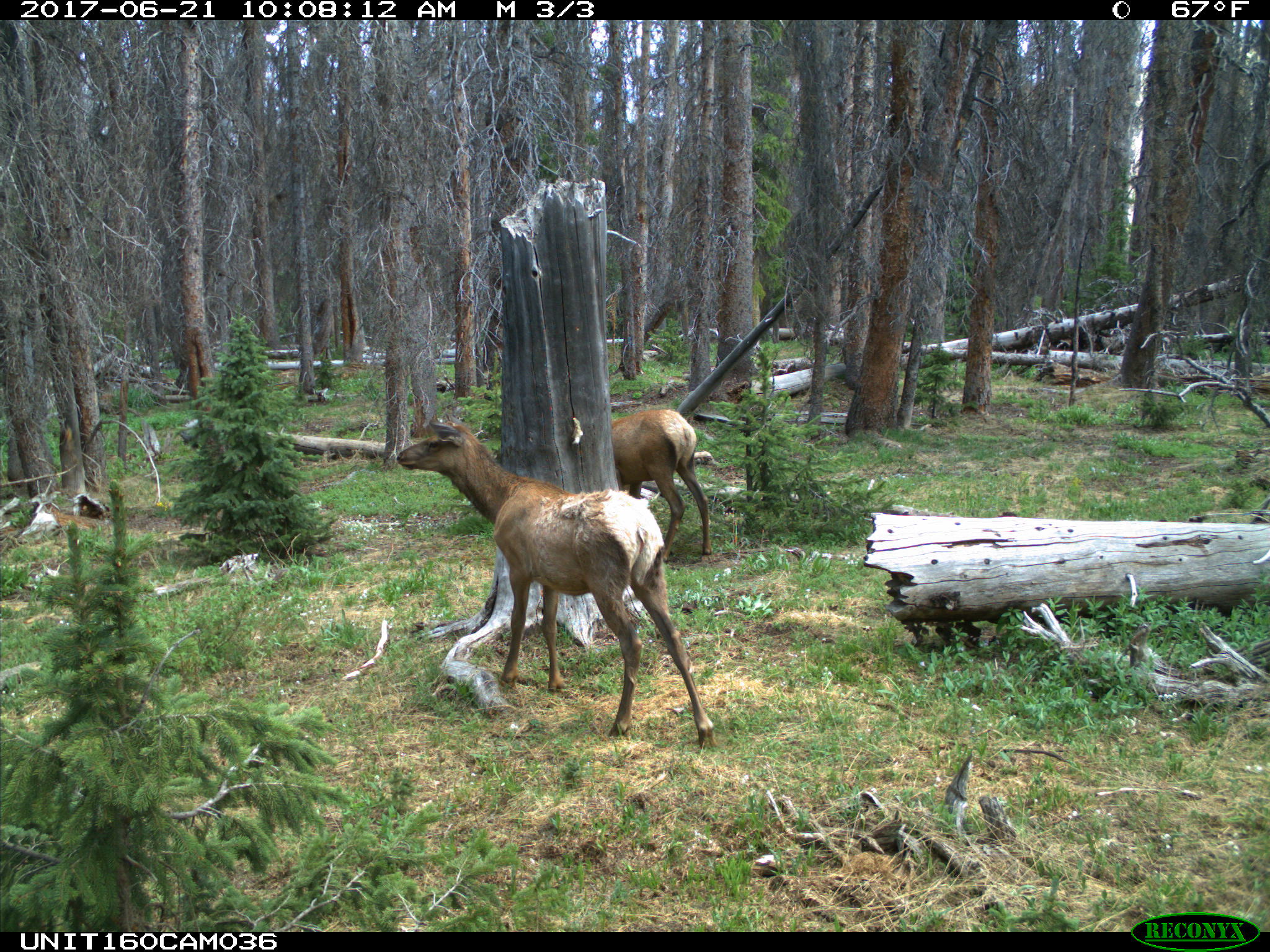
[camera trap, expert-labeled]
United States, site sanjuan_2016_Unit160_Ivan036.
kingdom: Animalia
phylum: Chordata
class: Mammalia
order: Artiodactyla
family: Cervidae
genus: Cervus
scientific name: Cervus elaphus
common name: red deer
Cervus elaphus (red deer).